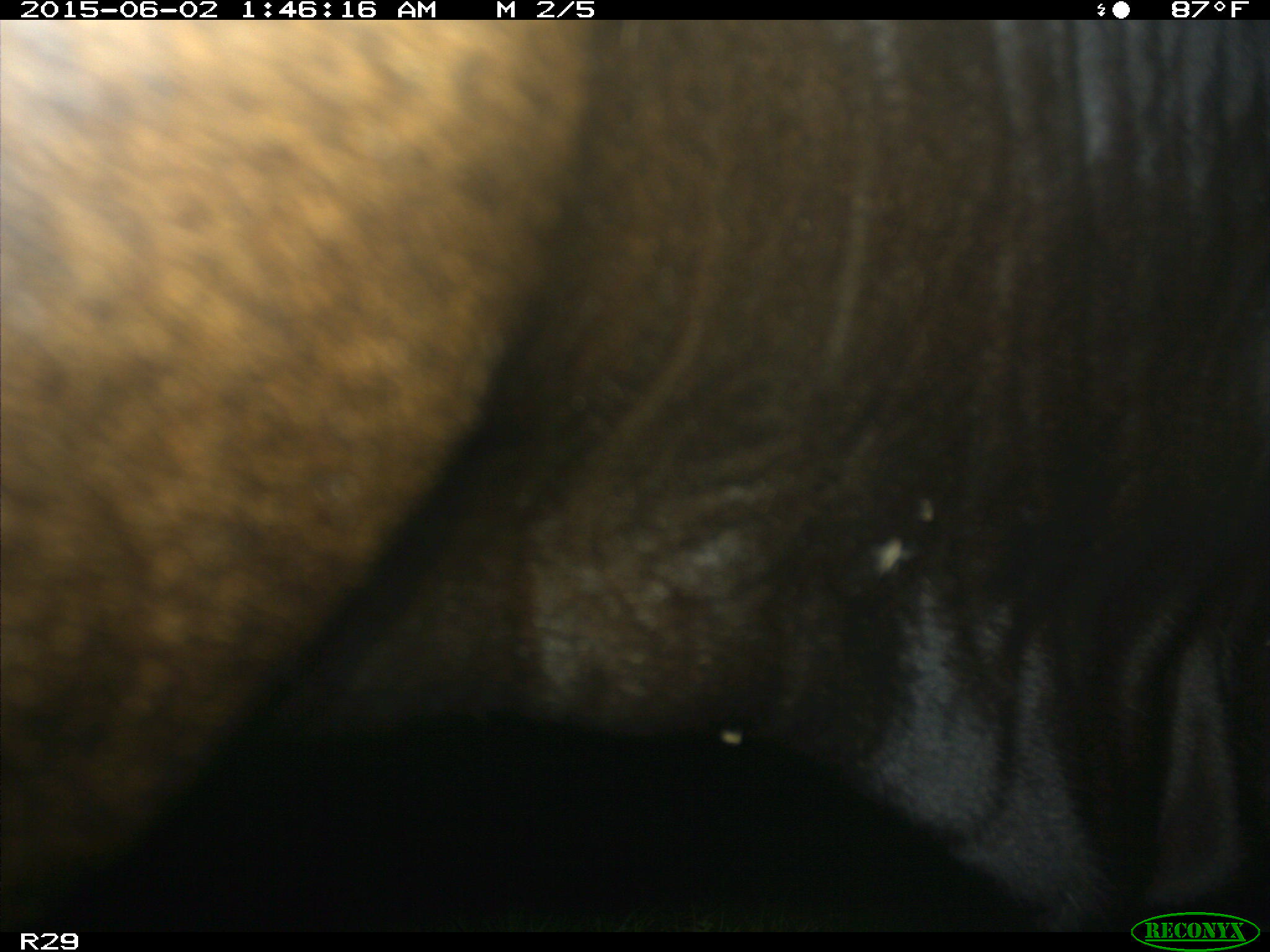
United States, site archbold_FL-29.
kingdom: Animalia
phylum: Chordata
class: Mammalia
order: Artiodactyla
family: Bovidae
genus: Bos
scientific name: Bos taurus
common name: domestic cow